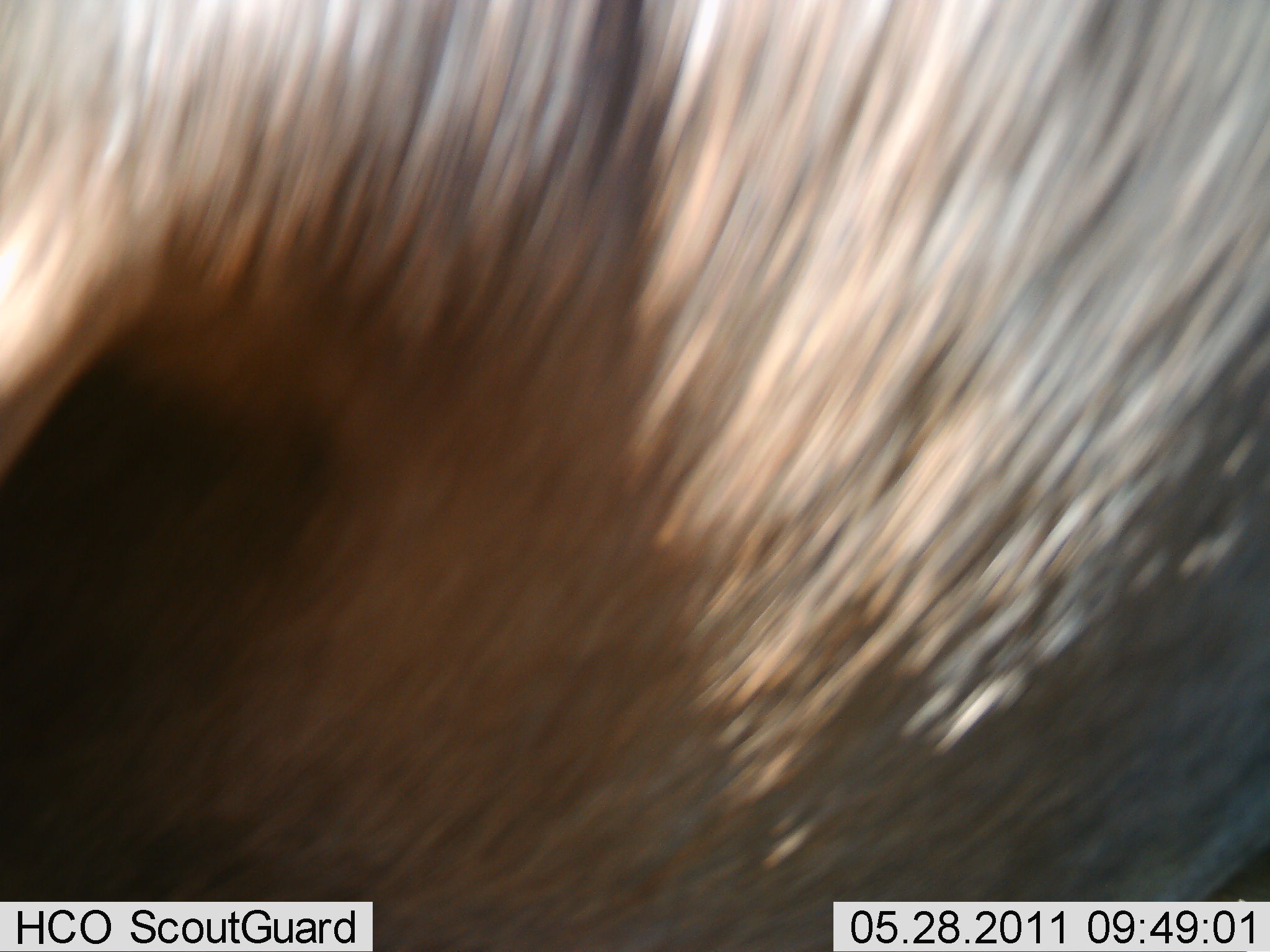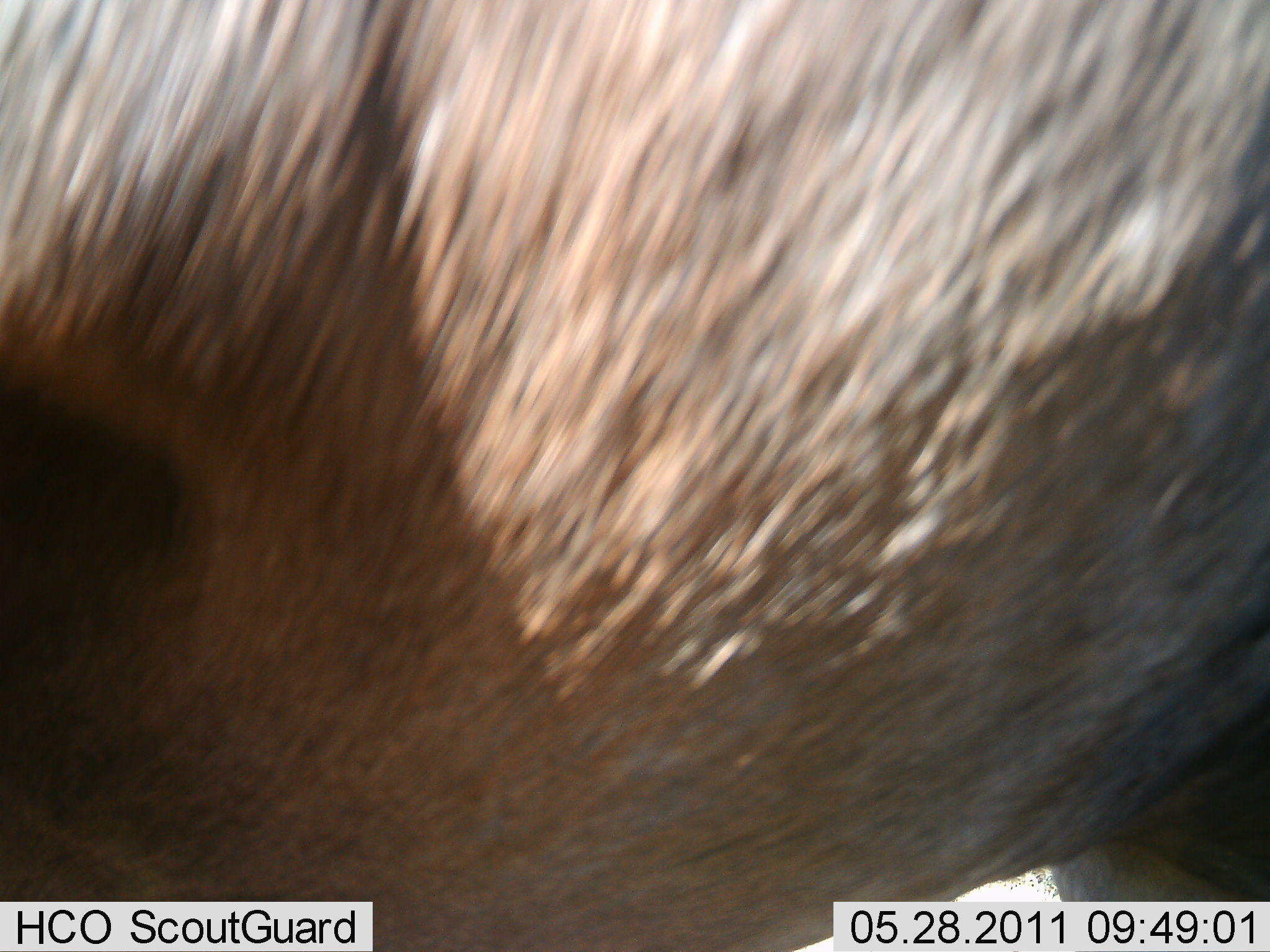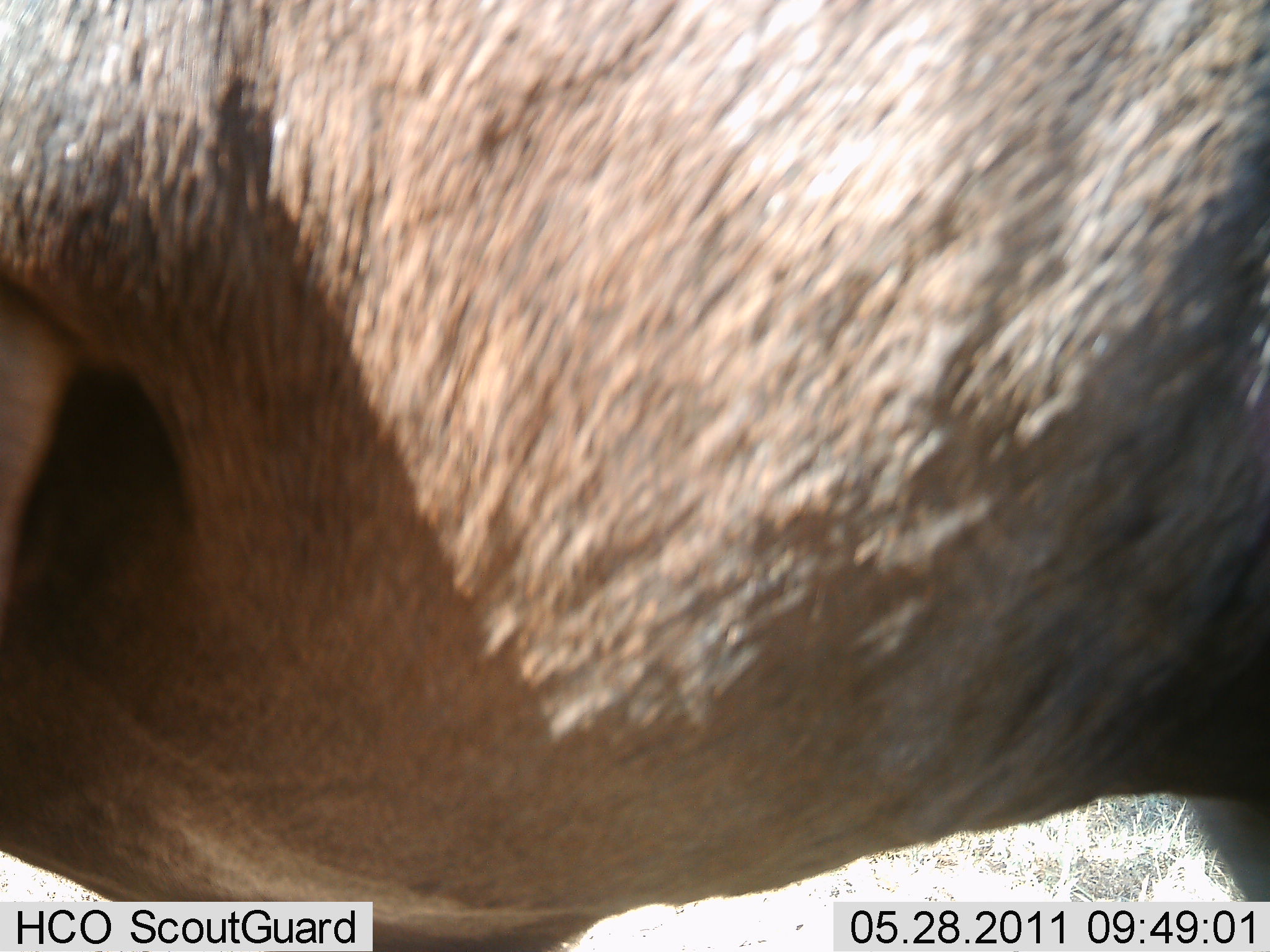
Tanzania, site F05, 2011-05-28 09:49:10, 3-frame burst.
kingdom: Animalia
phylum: Chordata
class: Mammalia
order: Artiodactyla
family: Bovidae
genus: Connochaetes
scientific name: Connochaetes taurinus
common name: blue wildebeest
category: wildebeest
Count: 1.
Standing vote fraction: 83%.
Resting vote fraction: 0%.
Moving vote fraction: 17%.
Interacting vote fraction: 0%.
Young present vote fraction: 0%.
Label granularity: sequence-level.